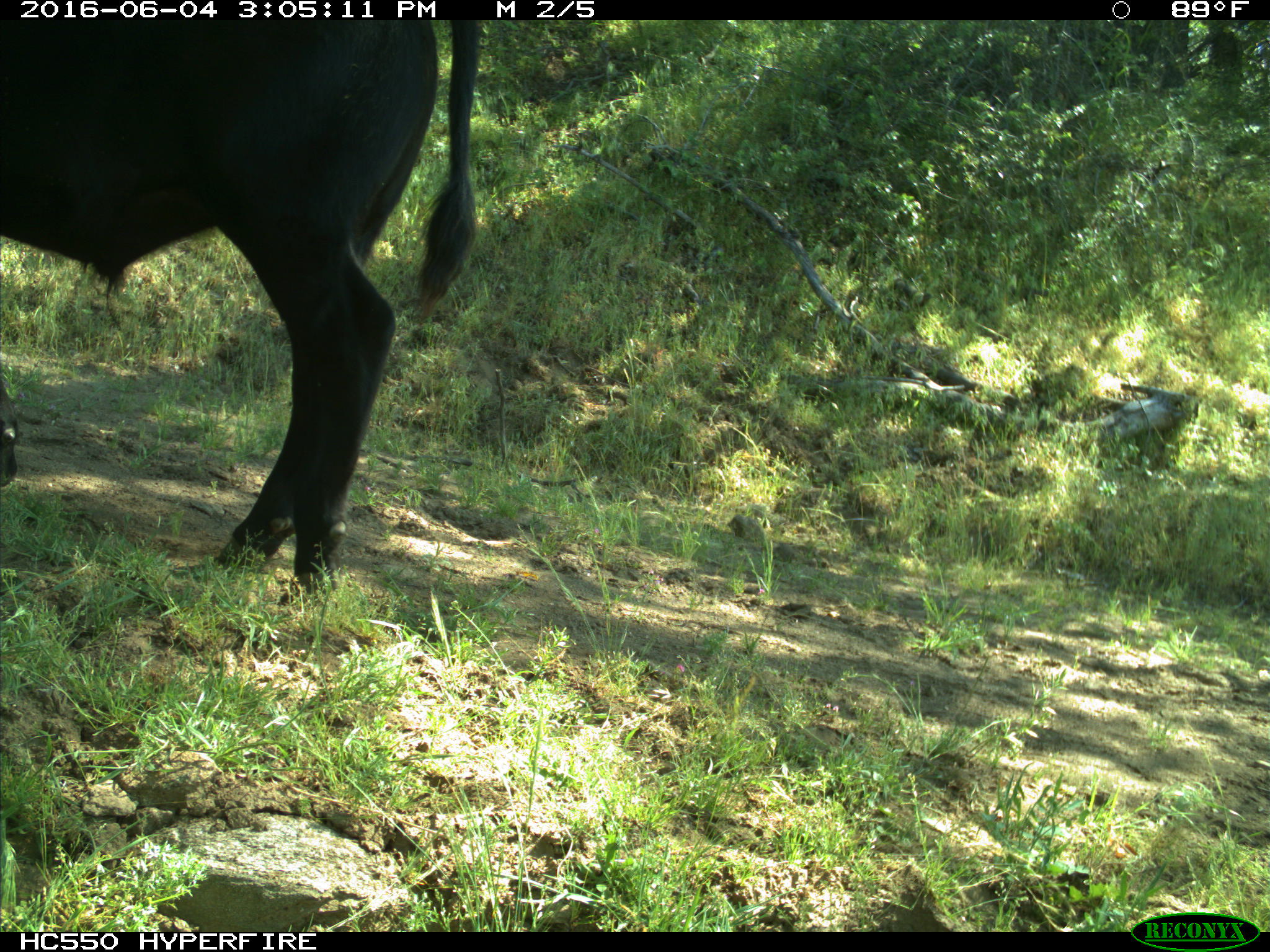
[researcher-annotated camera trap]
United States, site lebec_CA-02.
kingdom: Animalia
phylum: Chordata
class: Mammalia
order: Artiodactyla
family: Bovidae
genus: Bos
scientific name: Bos taurus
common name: domestic cow